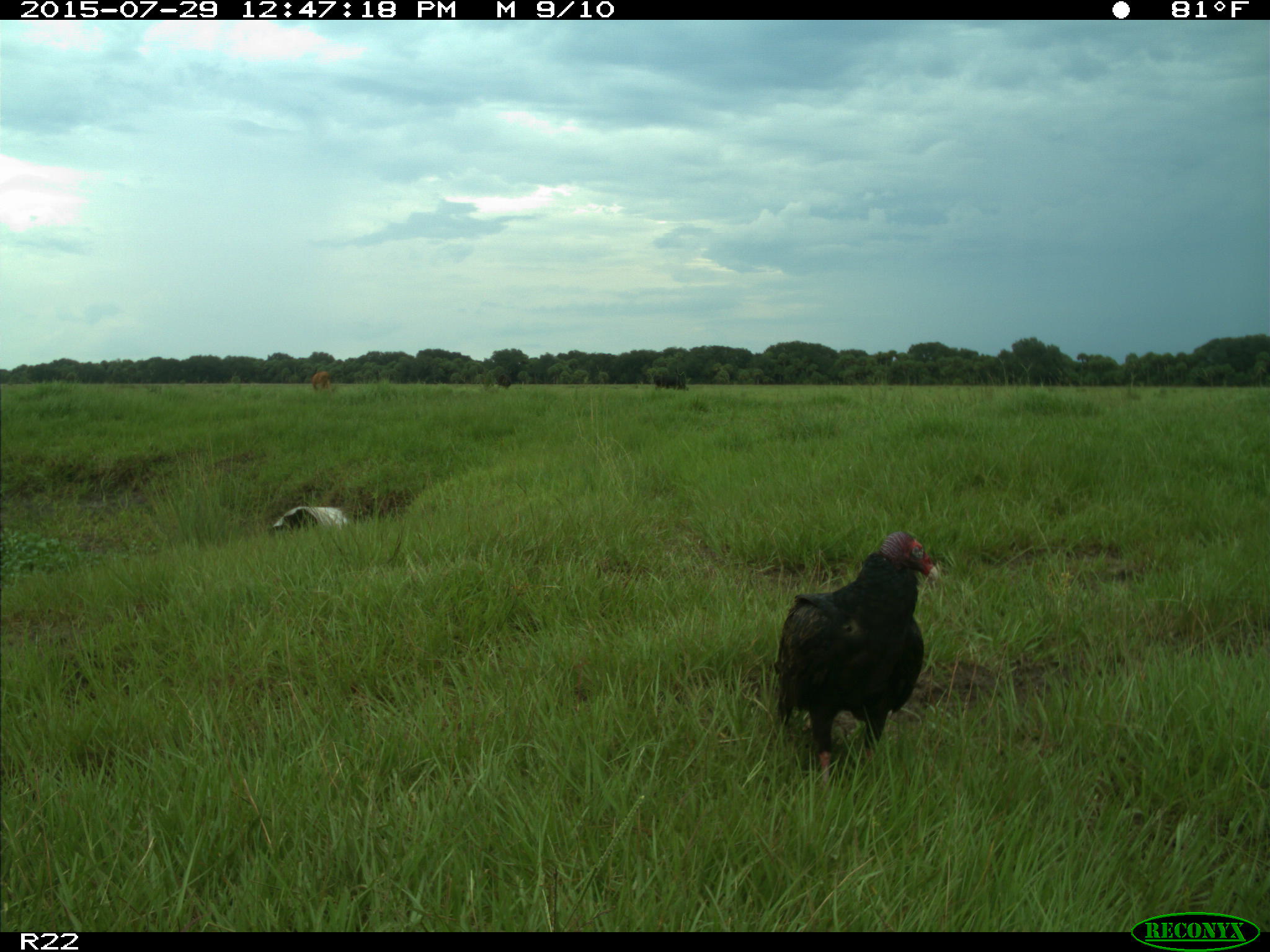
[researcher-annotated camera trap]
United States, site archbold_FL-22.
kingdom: Animalia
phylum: Chordata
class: Mammalia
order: Artiodactyla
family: Bovidae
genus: Bos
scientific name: Bos taurus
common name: domestic cow